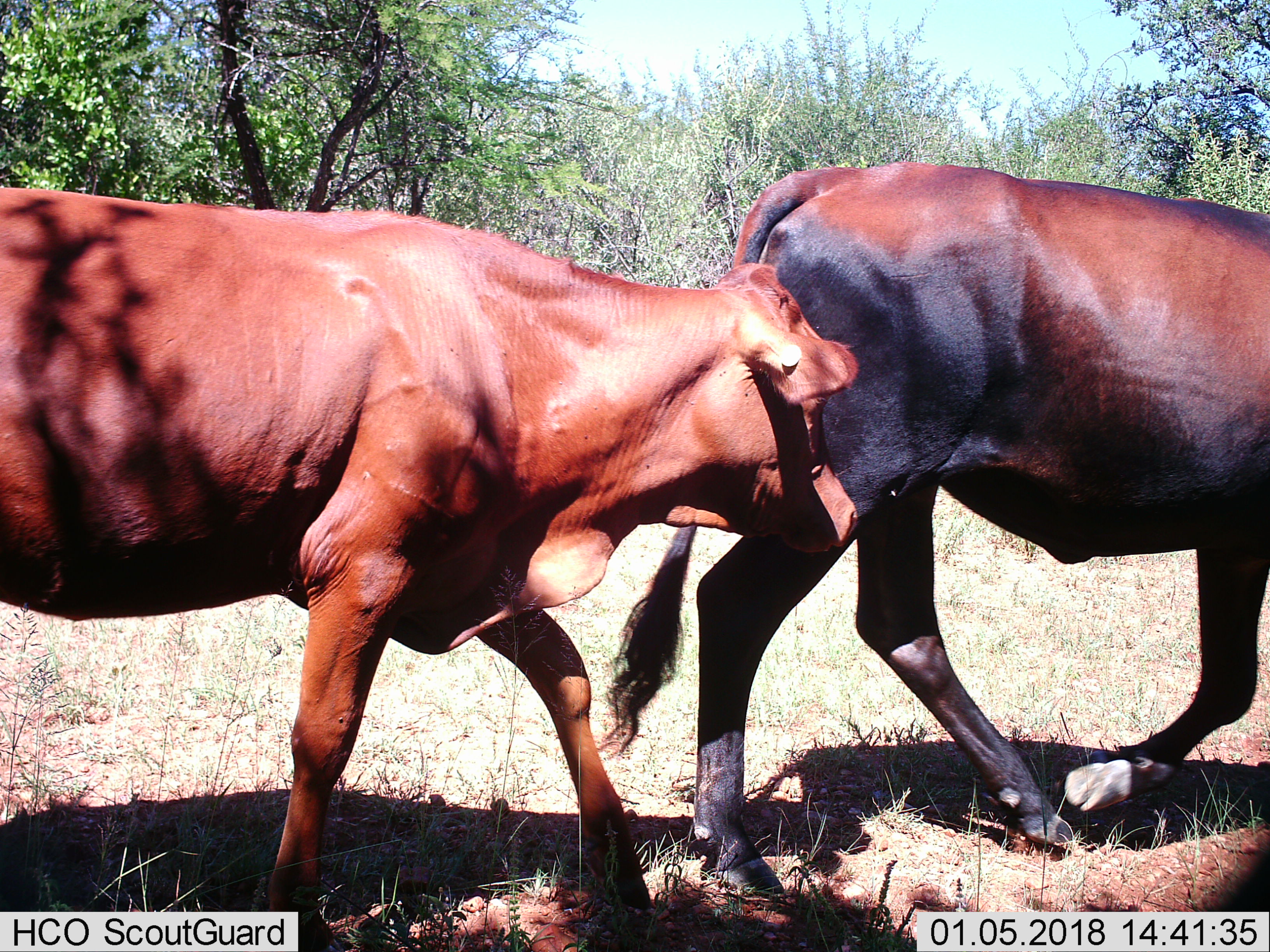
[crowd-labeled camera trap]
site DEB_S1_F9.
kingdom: Animalia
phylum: Chordata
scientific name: Vertebrata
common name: domestic animal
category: domesticanimal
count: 2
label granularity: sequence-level